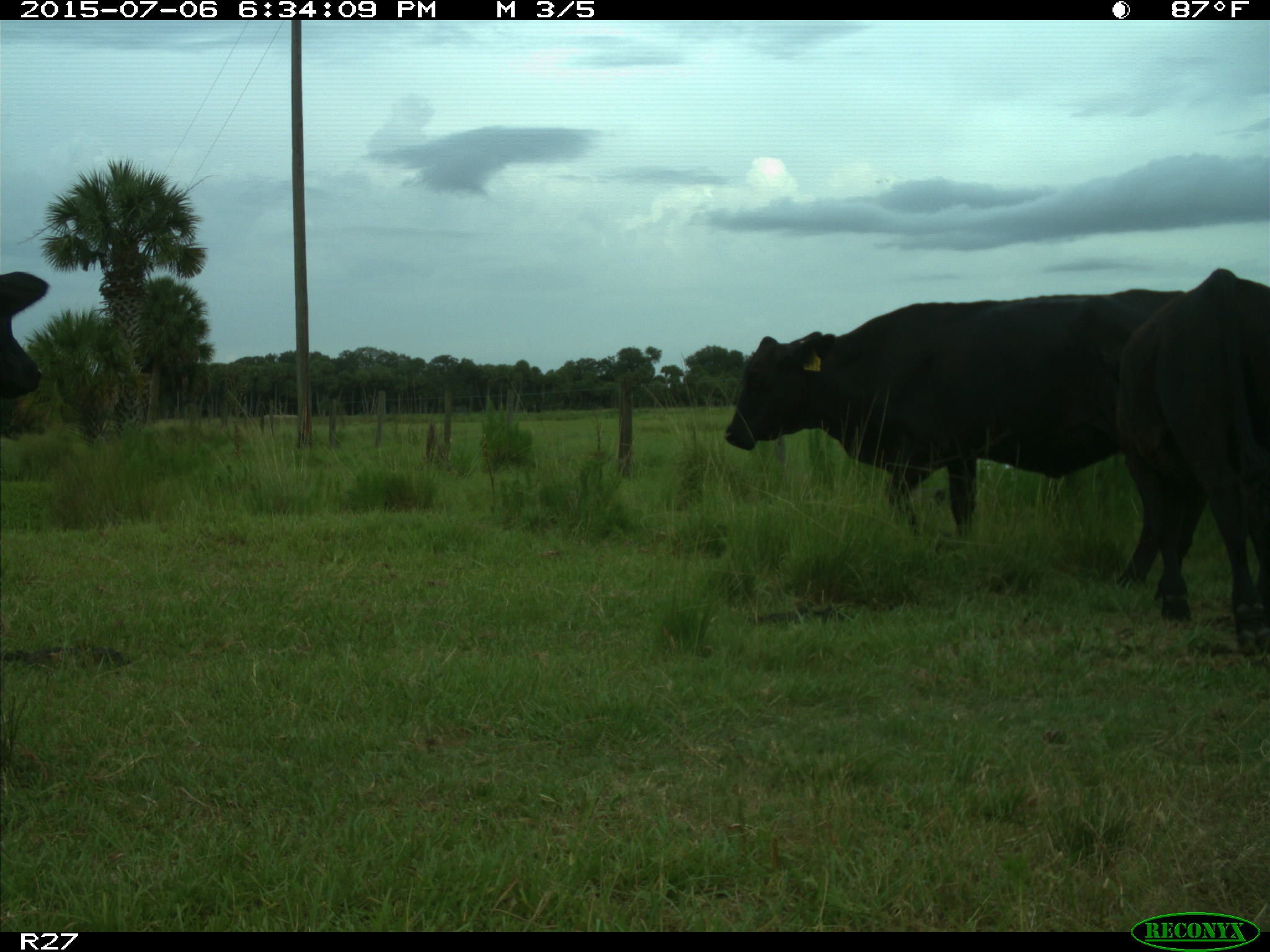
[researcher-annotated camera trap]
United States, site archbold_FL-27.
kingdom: Animalia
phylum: Chordata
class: Mammalia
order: Artiodactyla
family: Bovidae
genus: Bos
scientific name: Bos taurus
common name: domestic cow